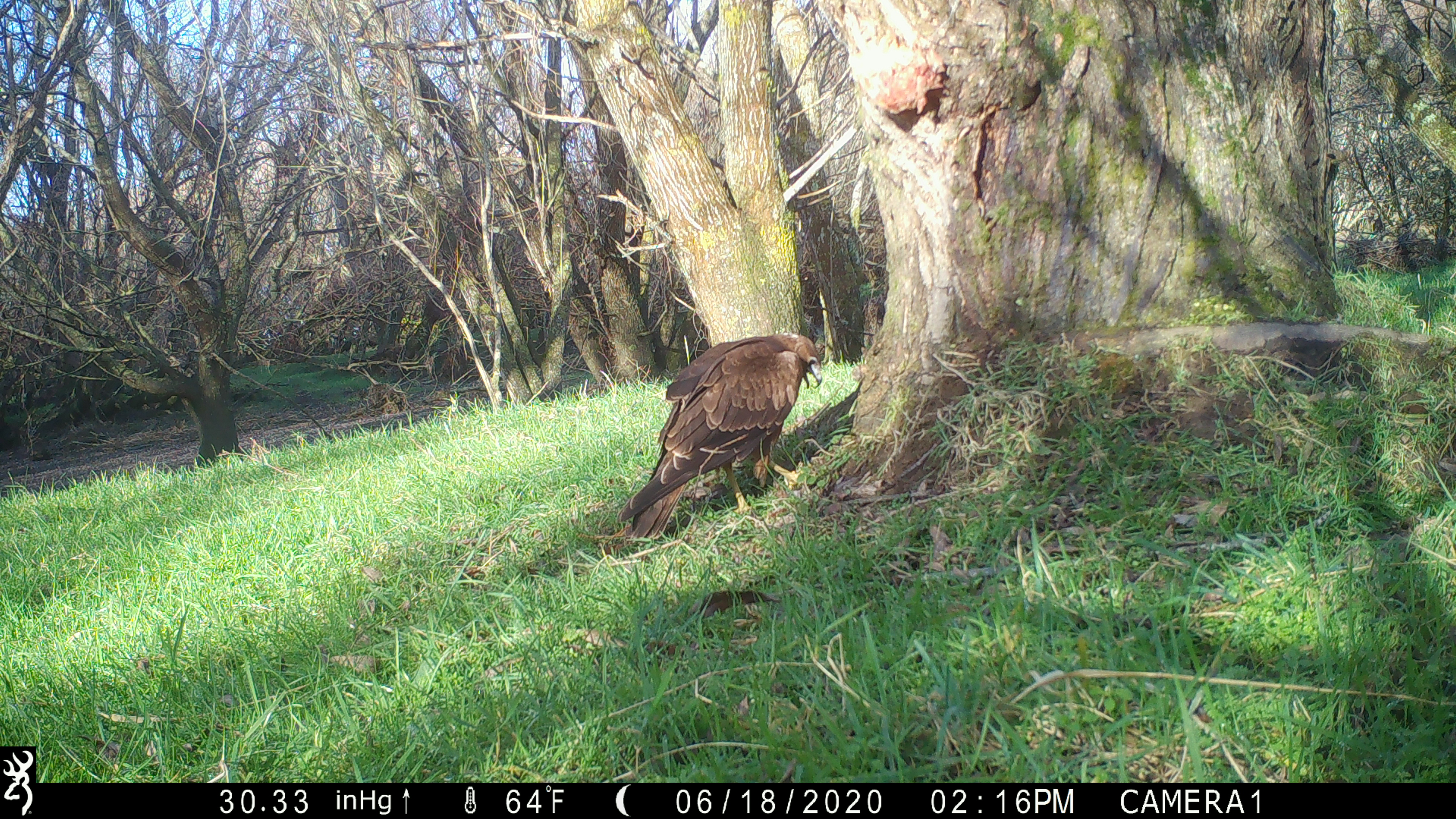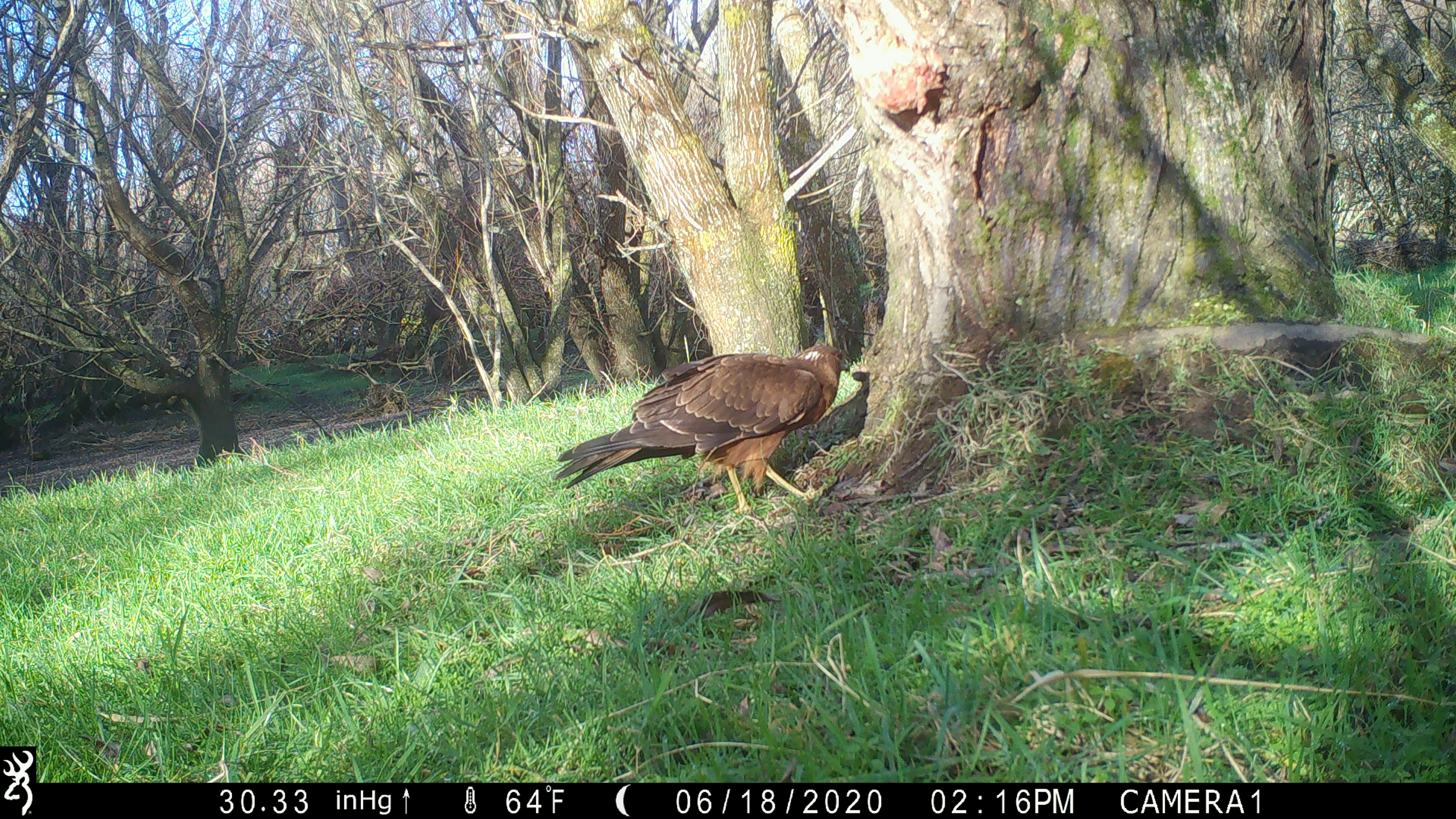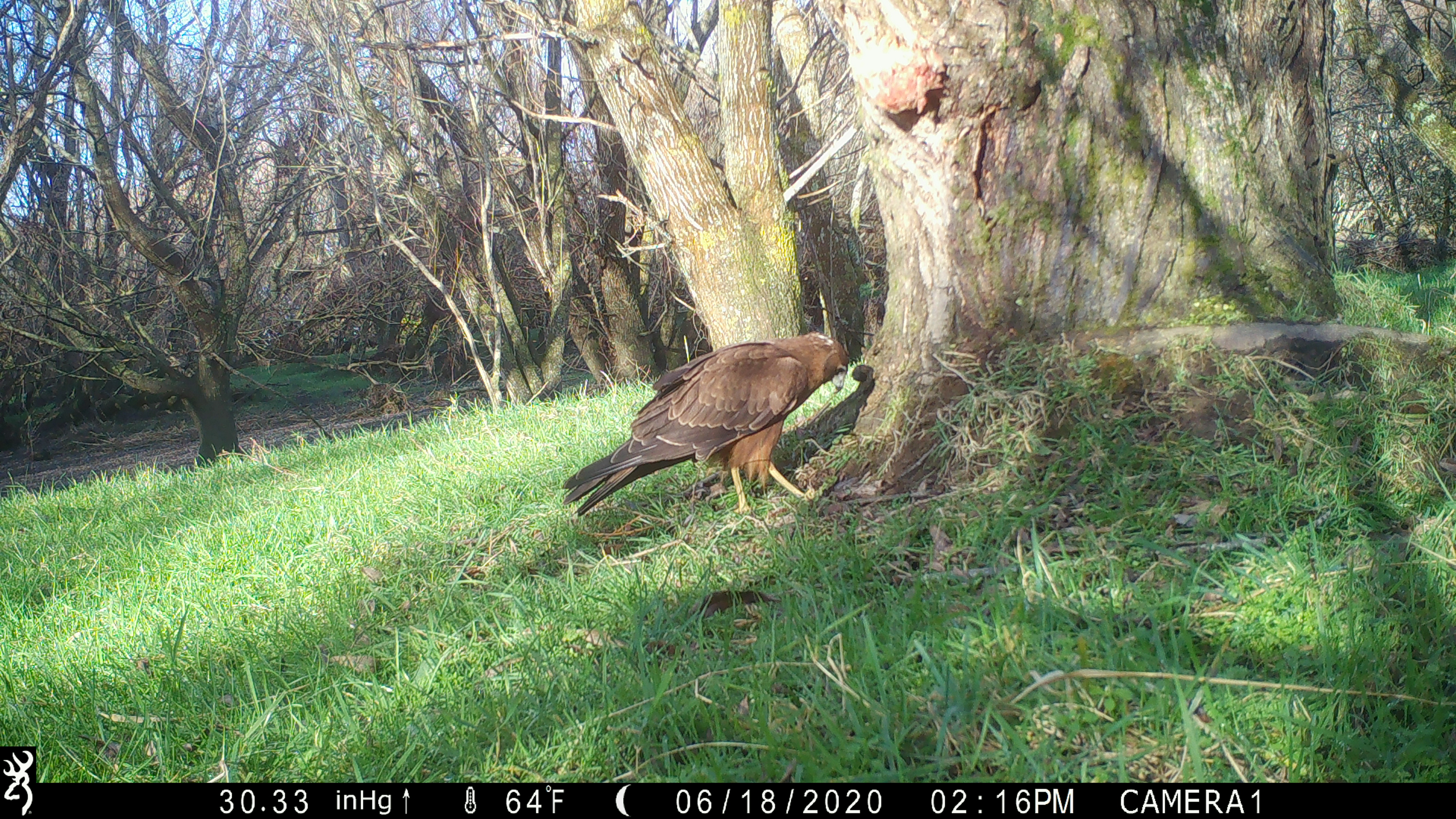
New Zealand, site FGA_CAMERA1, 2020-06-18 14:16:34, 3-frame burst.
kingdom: Animalia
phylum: Chordata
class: Aves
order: Accipitriformes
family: Accipitridae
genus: Circus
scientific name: Circus approximans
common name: swamp harrier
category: harrier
Harrier (swamp harrier) (Circus approximans).